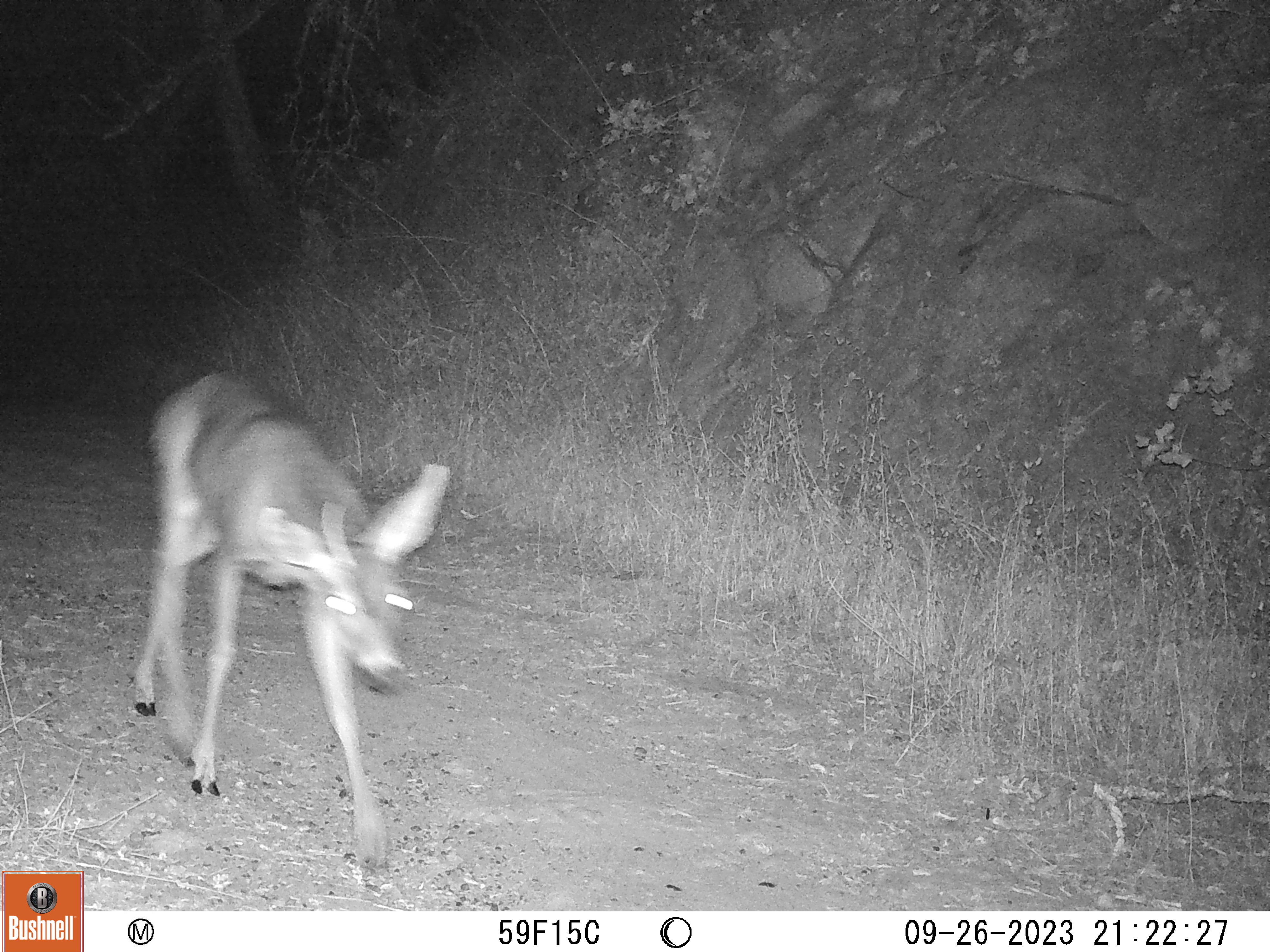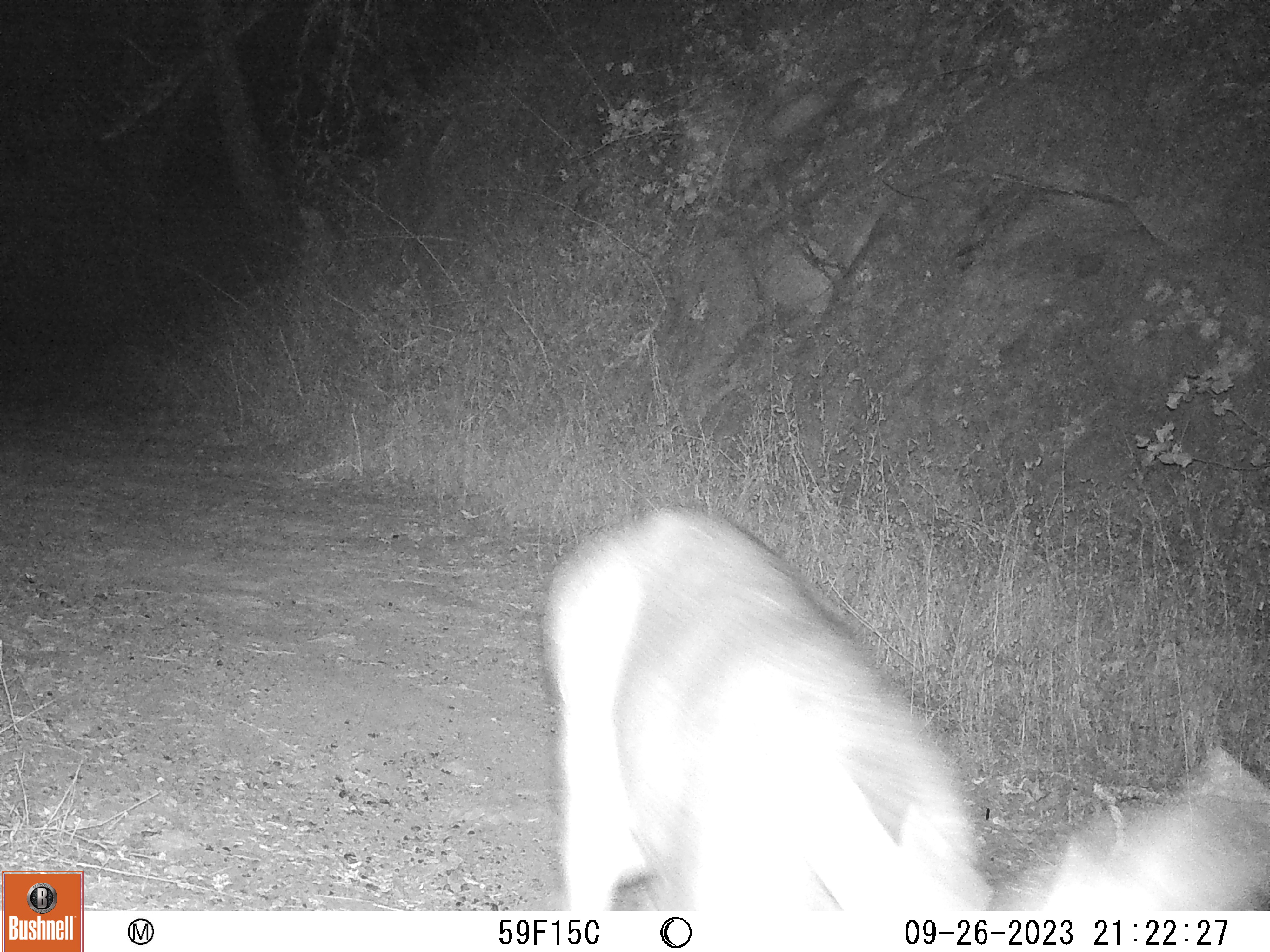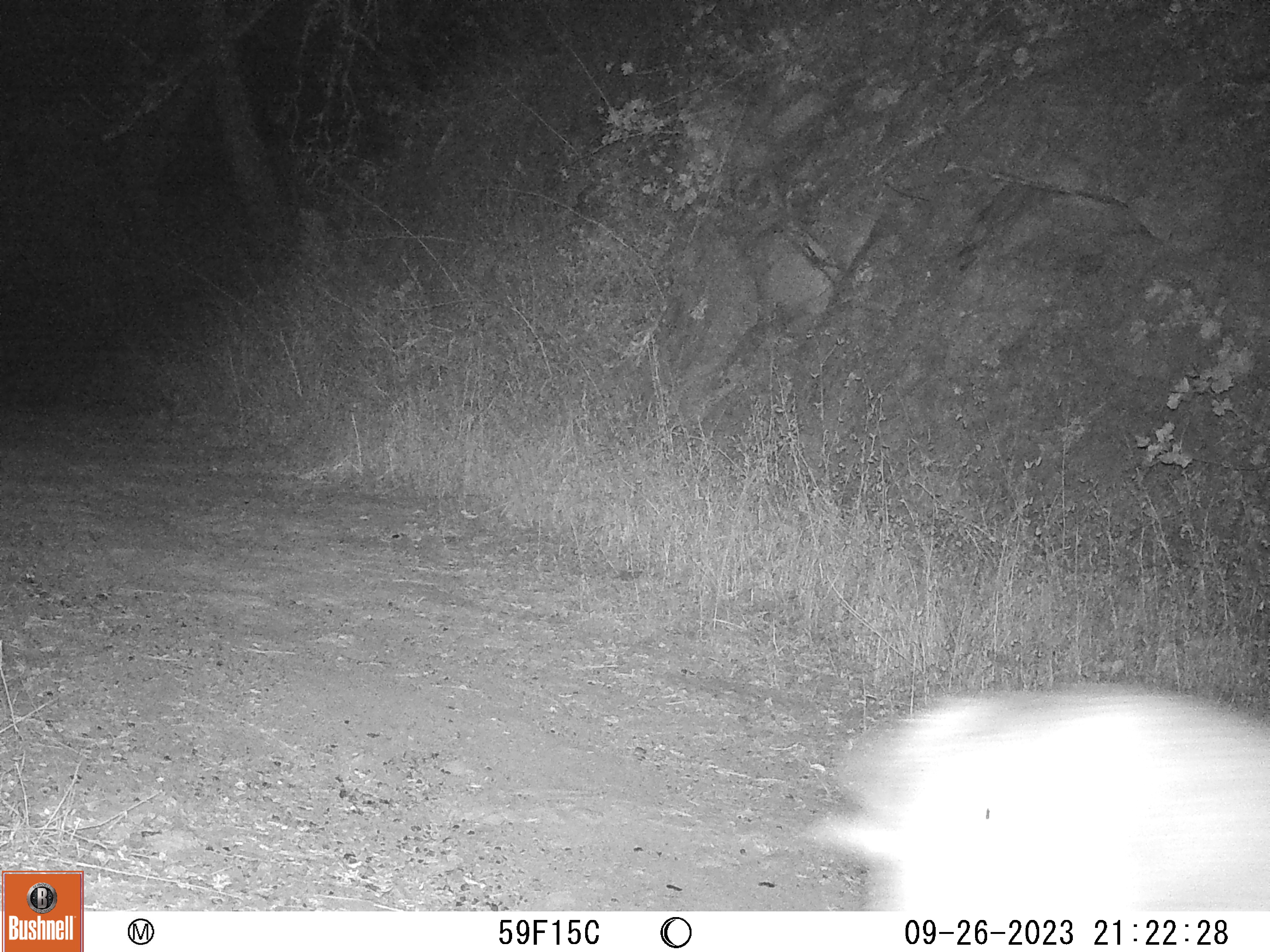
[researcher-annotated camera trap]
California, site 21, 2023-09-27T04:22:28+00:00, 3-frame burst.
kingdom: Animalia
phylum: Chordata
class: Mammalia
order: Artiodactyla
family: Cervidae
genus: Odocoileus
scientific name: Odocoileus hemionus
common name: mule deer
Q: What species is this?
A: Mule deer (Odocoileus hemionus).